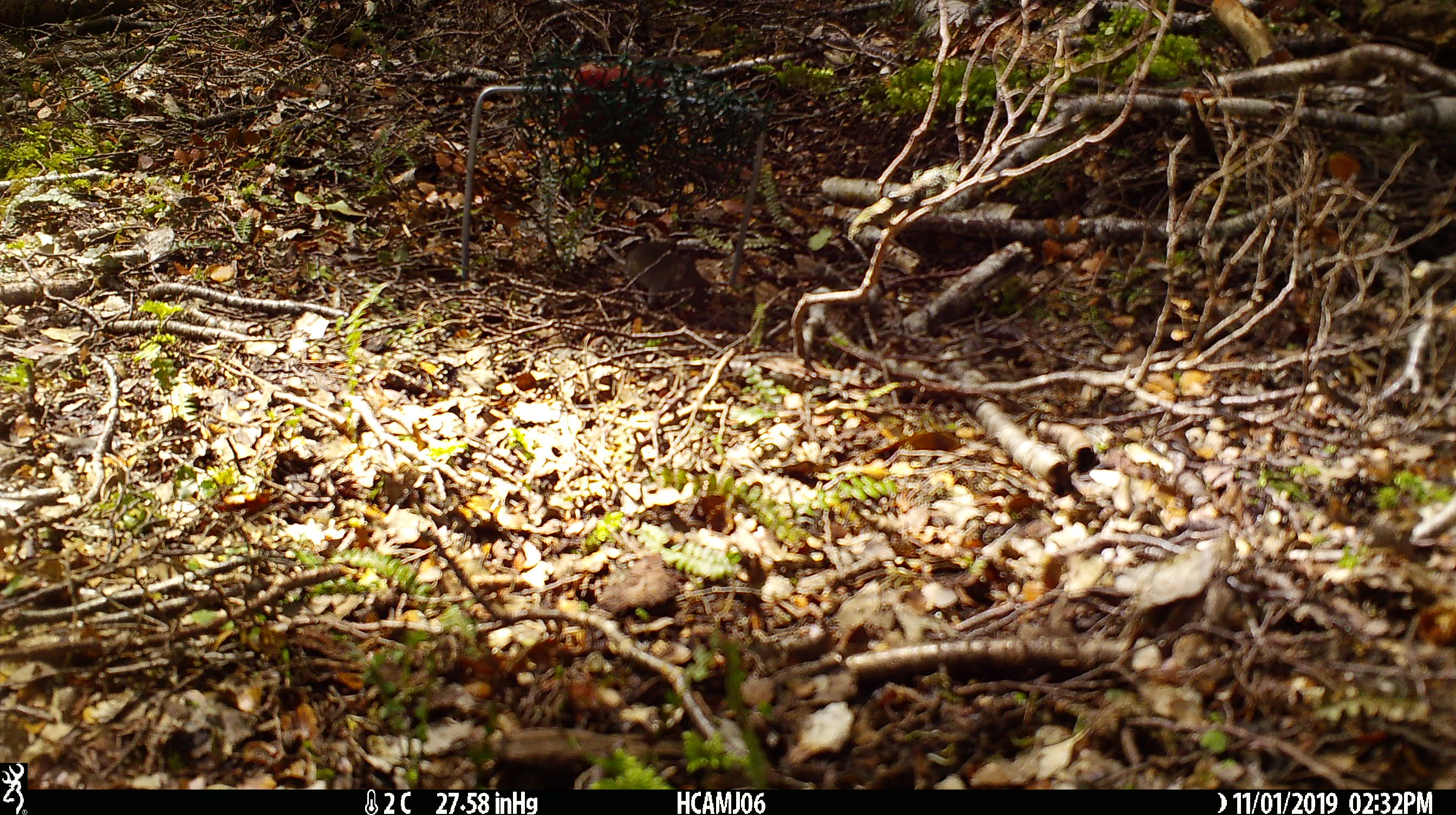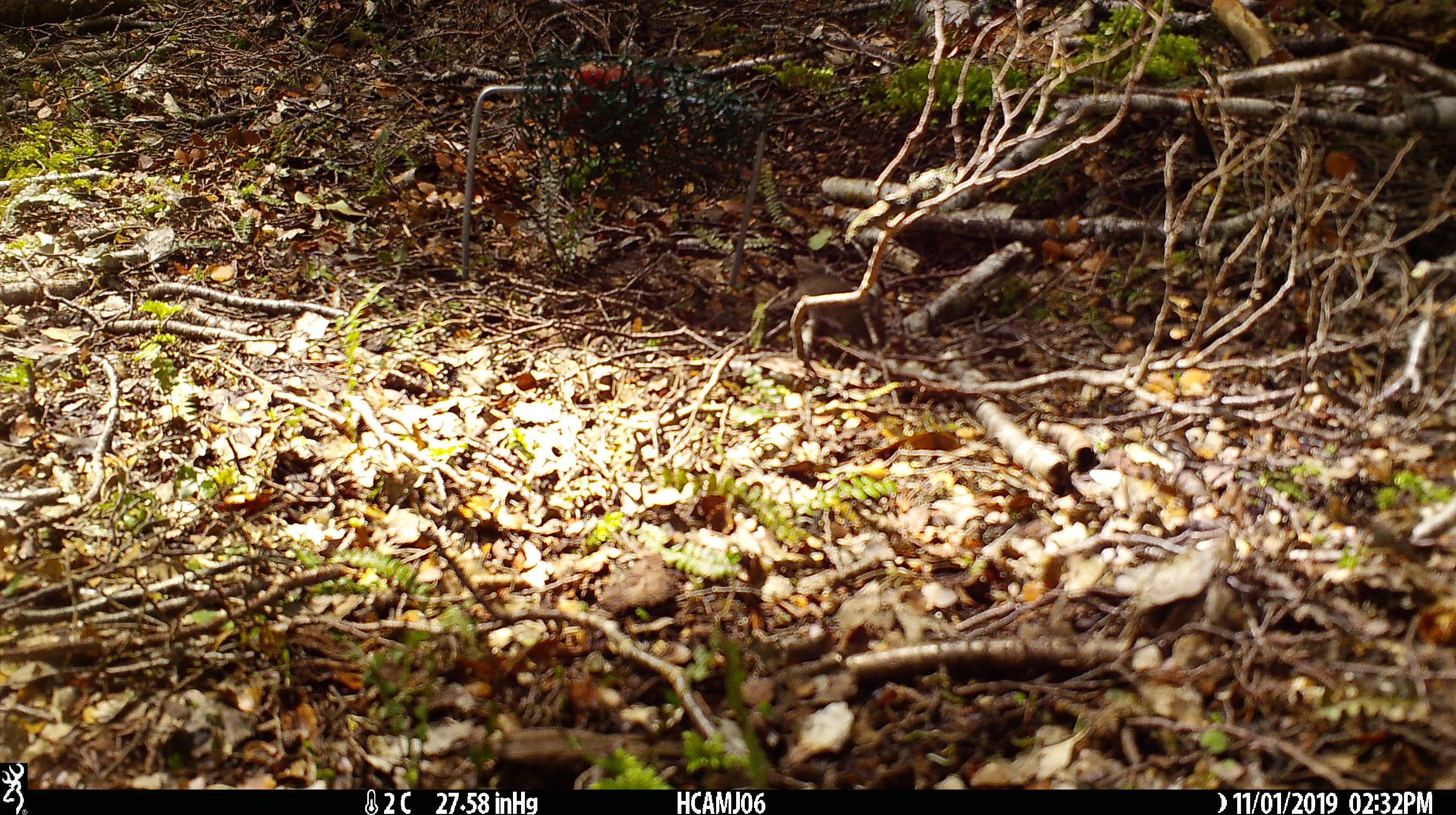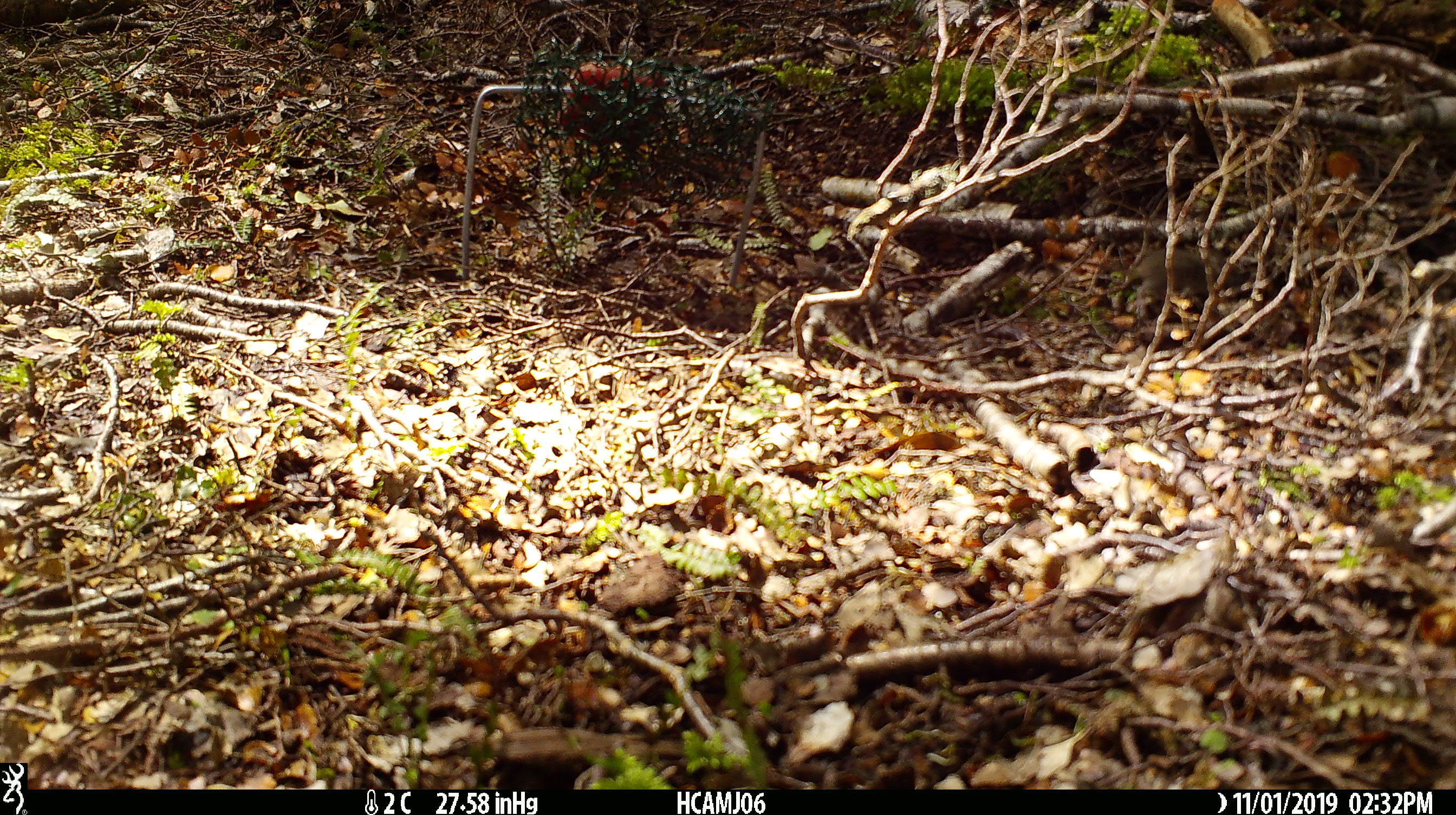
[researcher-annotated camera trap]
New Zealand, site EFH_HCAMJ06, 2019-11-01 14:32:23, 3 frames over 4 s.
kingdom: Animalia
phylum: Chordata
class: Mammalia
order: Rodentia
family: Muridae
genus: Mus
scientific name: Mus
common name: mouse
Mouse (Mus).